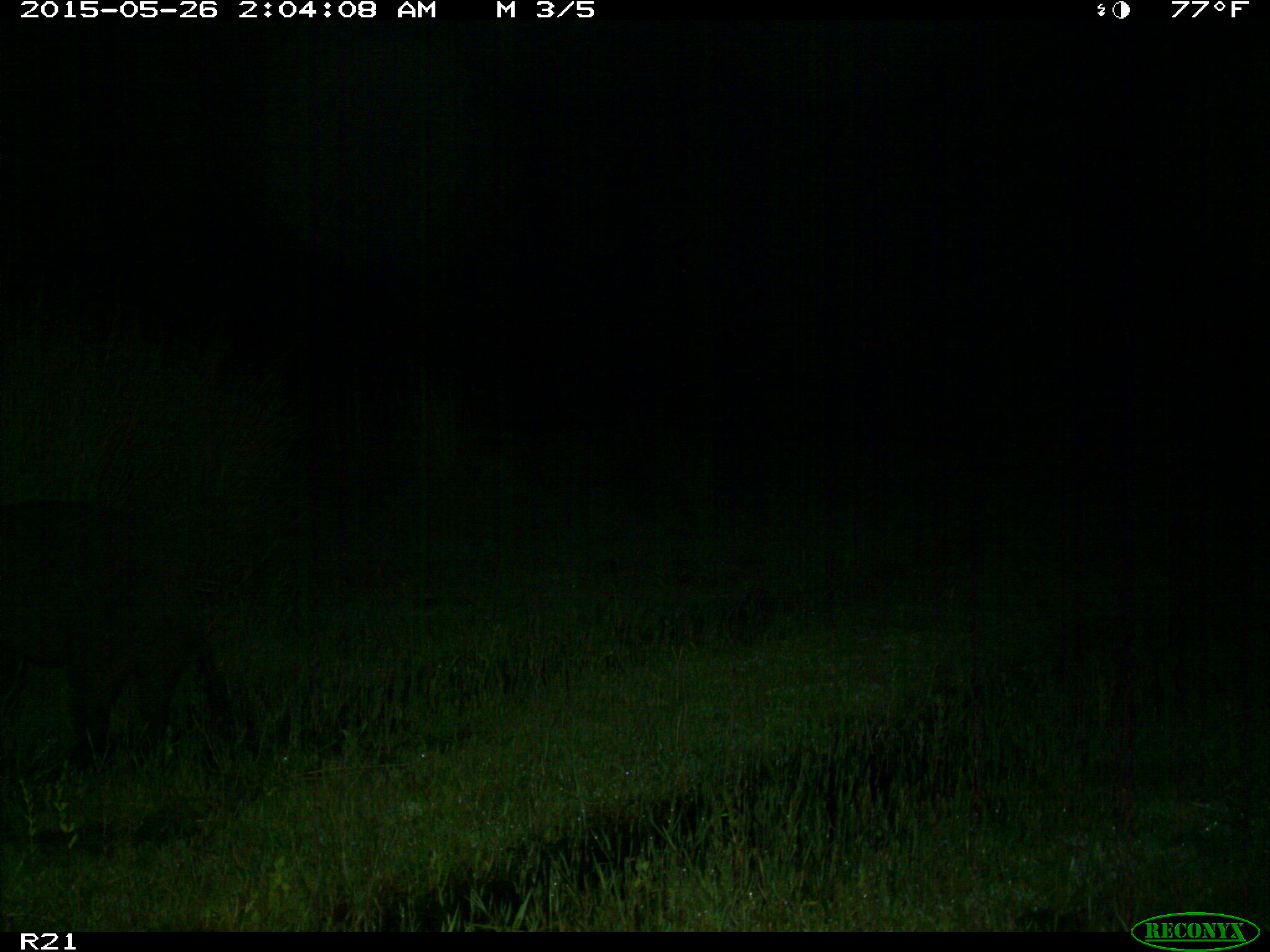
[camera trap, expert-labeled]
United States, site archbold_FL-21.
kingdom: Animalia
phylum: Chordata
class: Mammalia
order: Artiodactyla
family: Suidae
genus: Sus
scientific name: Sus scrofa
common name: wild boar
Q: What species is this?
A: Sus scrofa (wild boar).